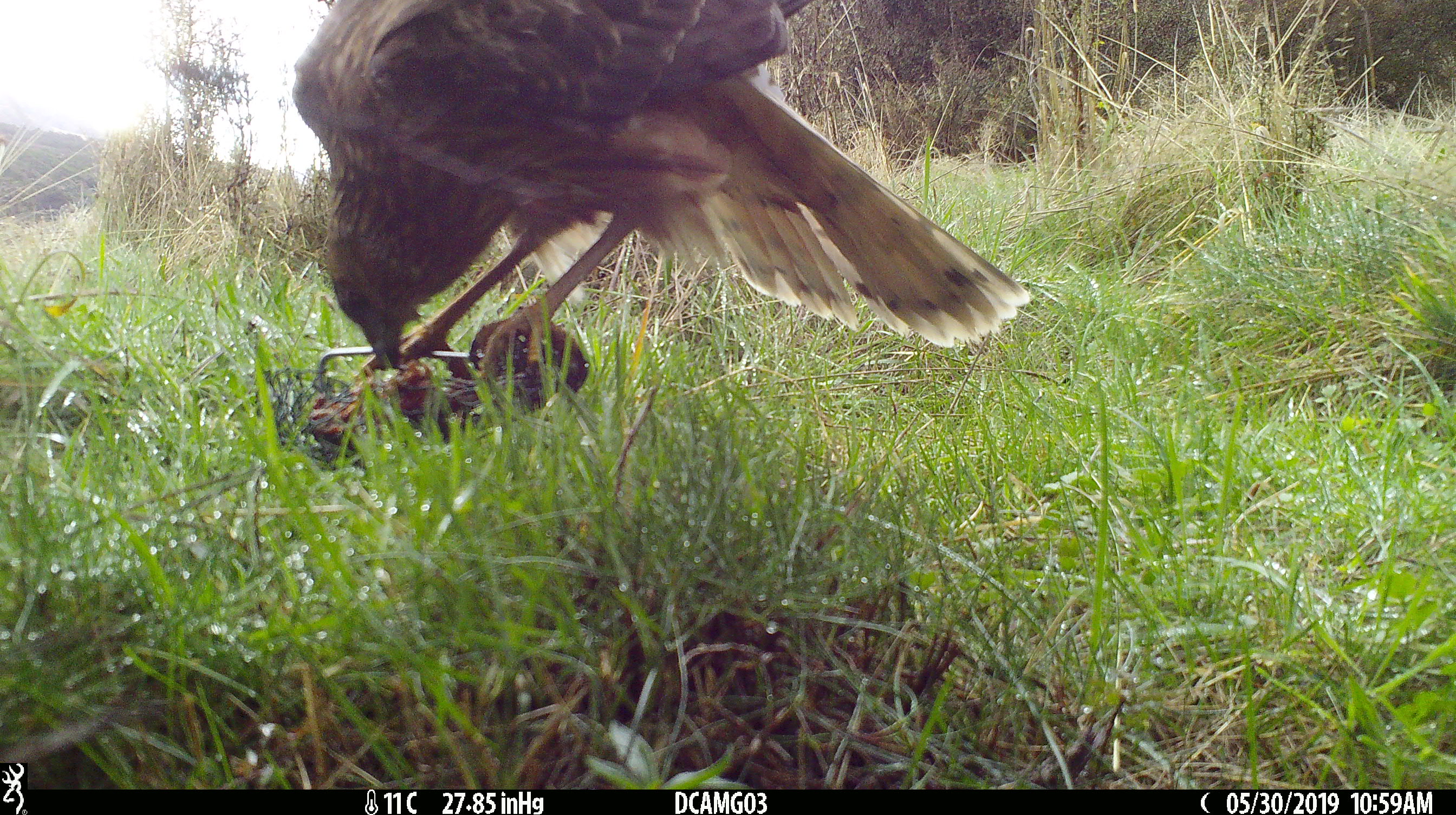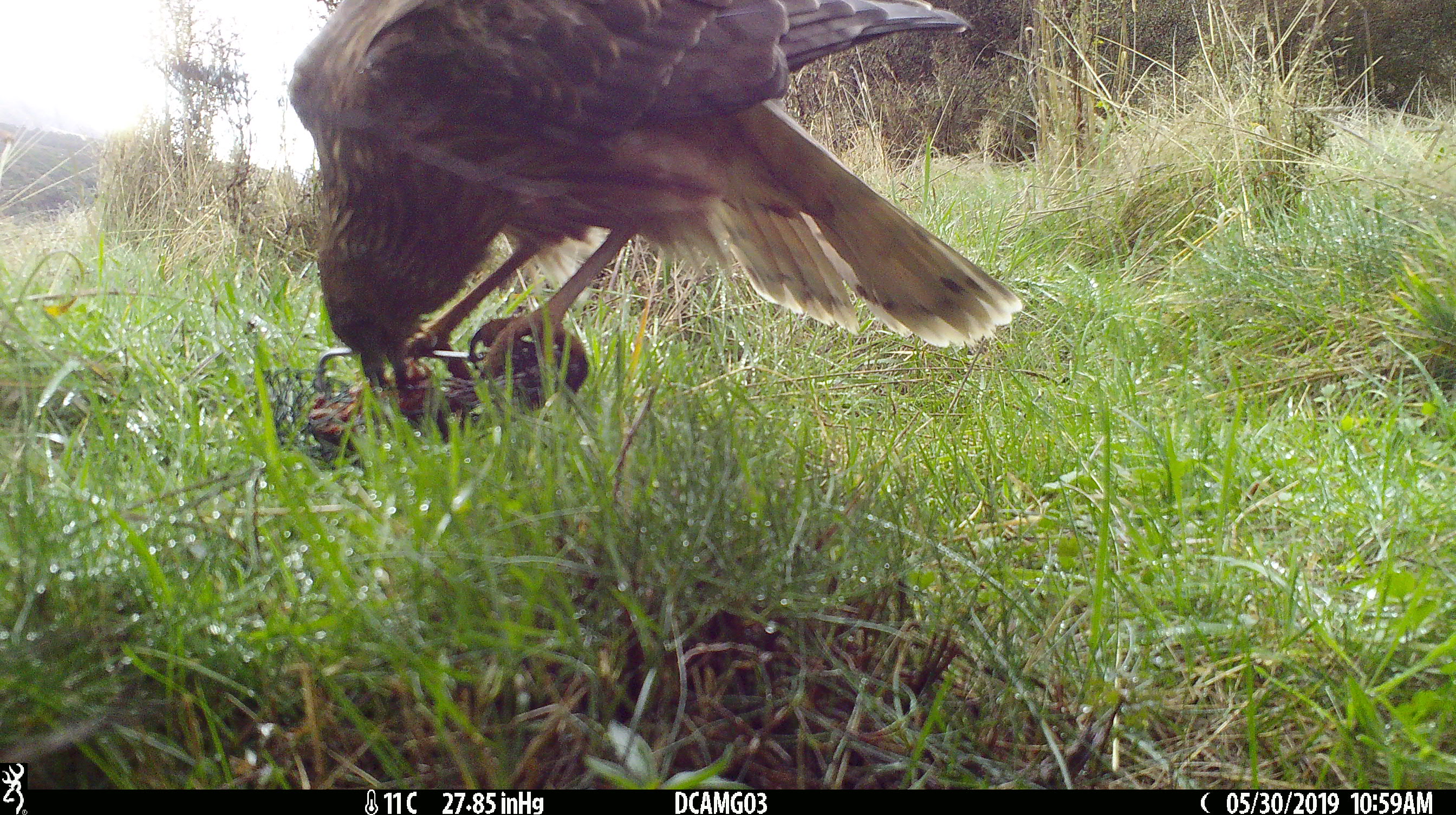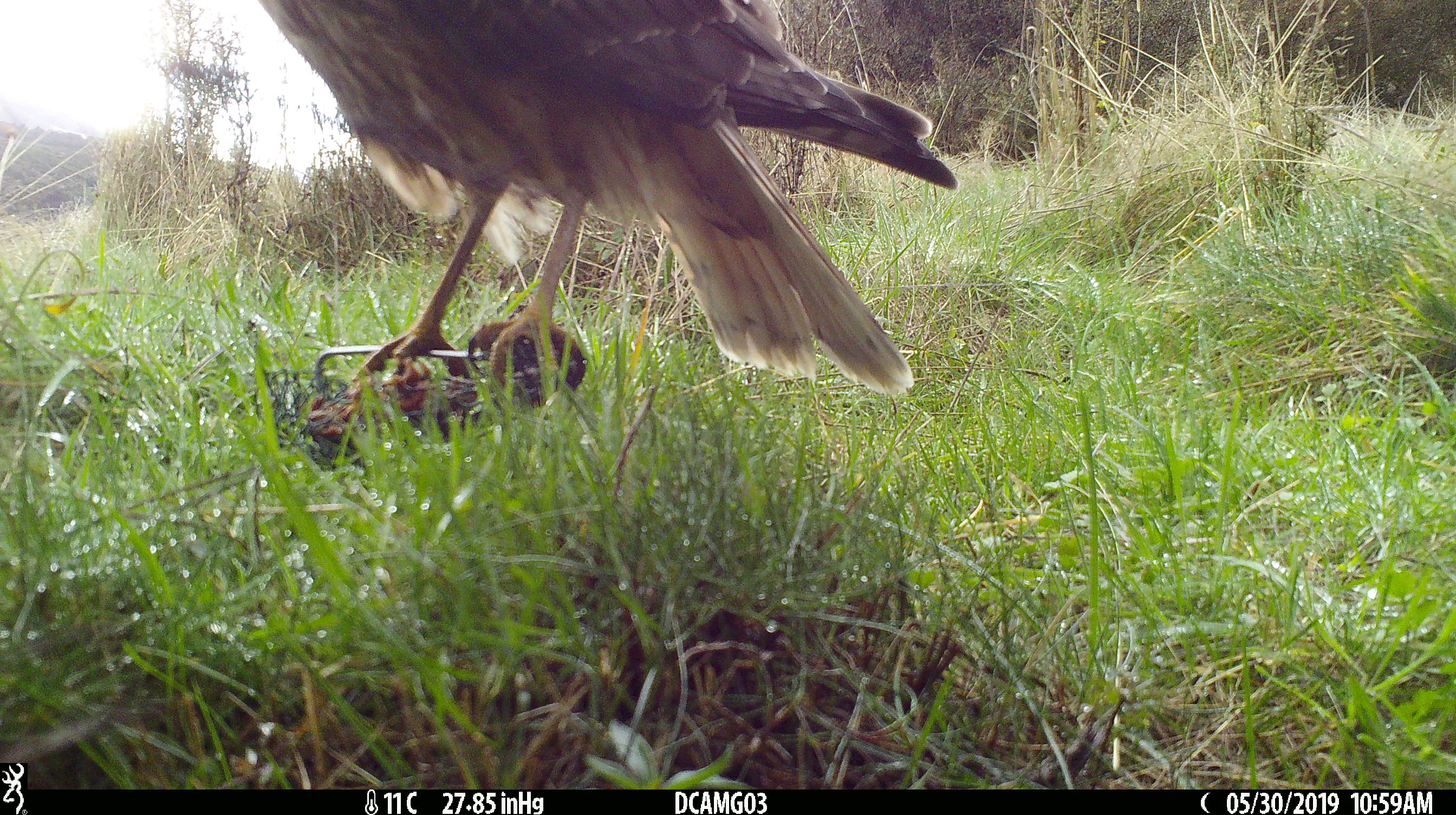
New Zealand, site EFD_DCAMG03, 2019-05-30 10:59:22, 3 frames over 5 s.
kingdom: Animalia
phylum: Chordata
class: Aves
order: Accipitriformes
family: Accipitridae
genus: Circus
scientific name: Circus approximans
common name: swamp harrier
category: harrier